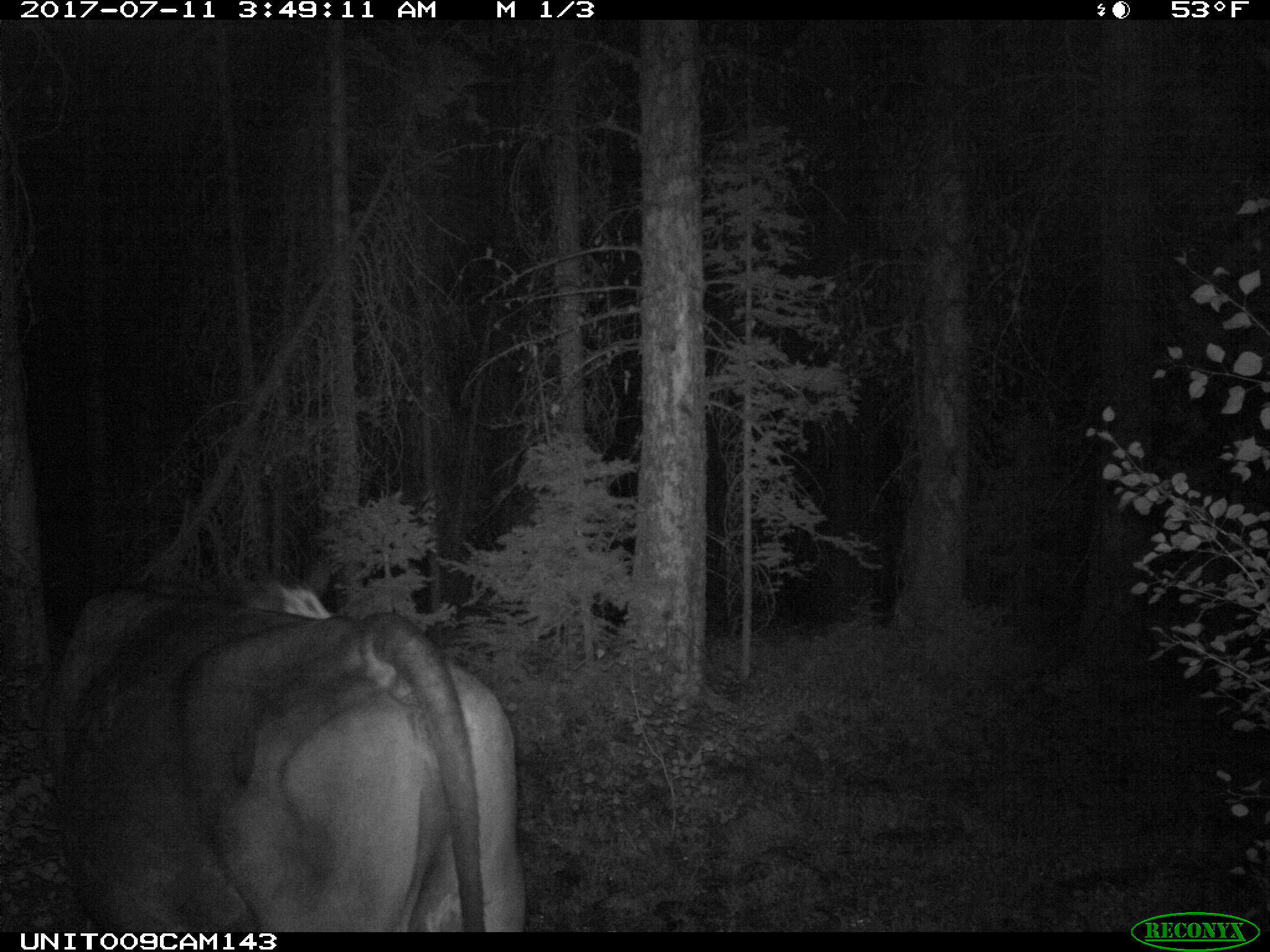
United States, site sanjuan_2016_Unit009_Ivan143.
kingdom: Animalia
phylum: Chordata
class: Mammalia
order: Artiodactyla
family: Bovidae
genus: Bos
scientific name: Bos taurus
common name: domestic cow